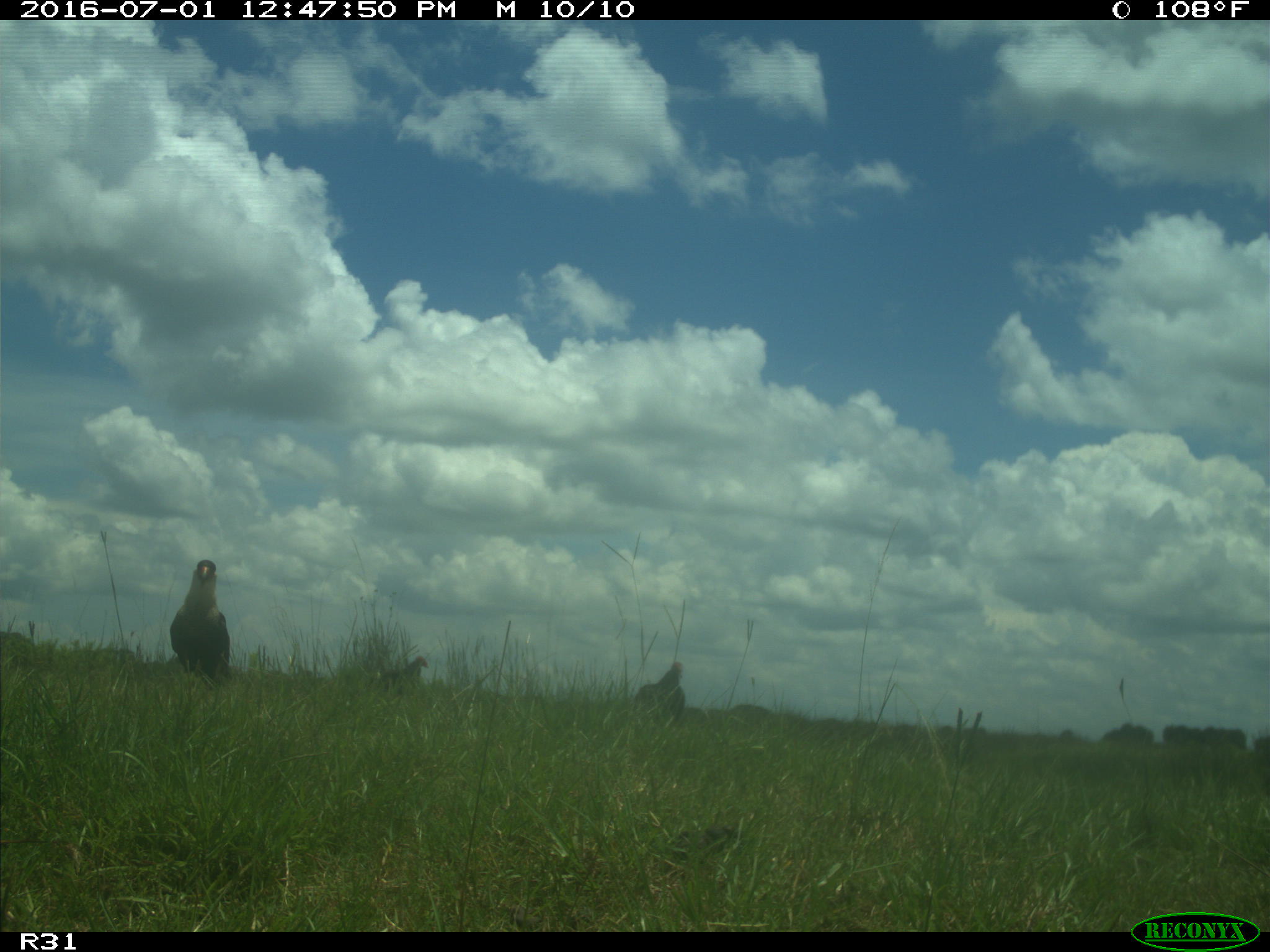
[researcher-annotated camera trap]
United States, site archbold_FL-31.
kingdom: Animalia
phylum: Chordata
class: Aves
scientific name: Aves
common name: birds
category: unidentified bird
Unidentified bird (birds) (Aves).